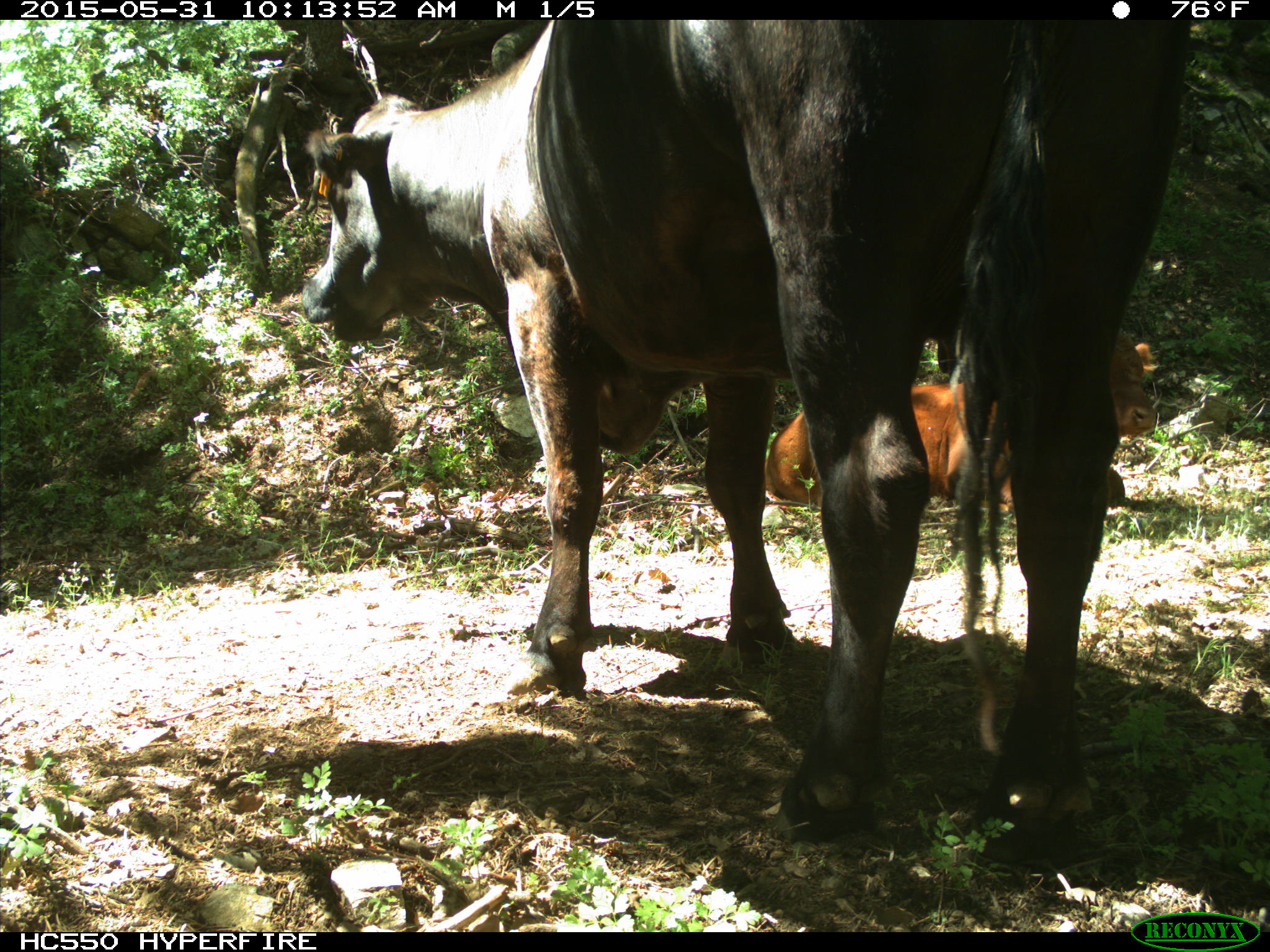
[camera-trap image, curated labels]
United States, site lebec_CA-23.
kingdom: Animalia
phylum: Chordata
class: Mammalia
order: Artiodactyla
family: Bovidae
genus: Bos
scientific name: Bos taurus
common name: domestic cow